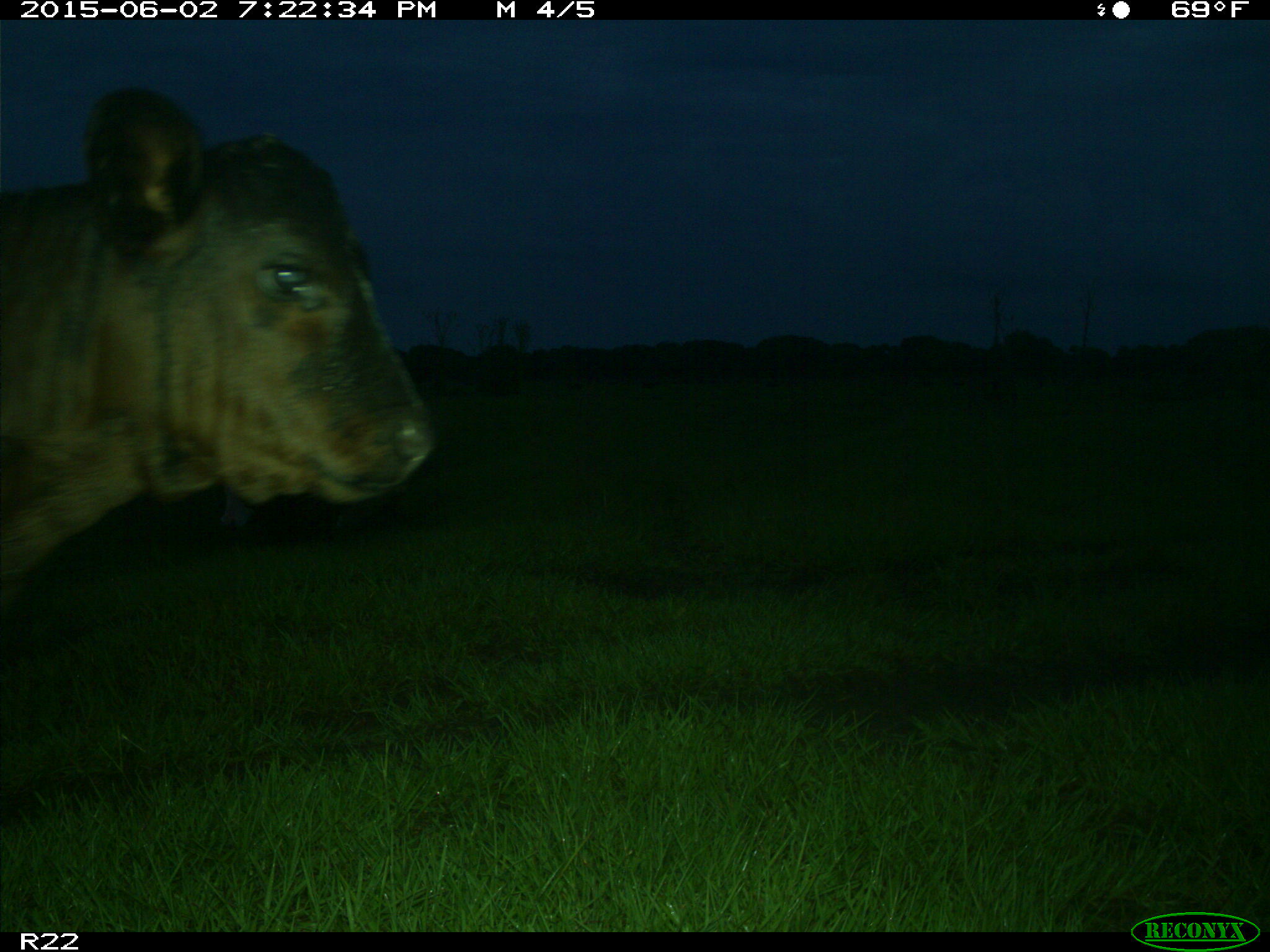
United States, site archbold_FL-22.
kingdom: Animalia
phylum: Chordata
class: Mammalia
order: Artiodactyla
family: Bovidae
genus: Bos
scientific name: Bos taurus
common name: domestic cow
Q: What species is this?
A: Bos taurus (domestic cow).